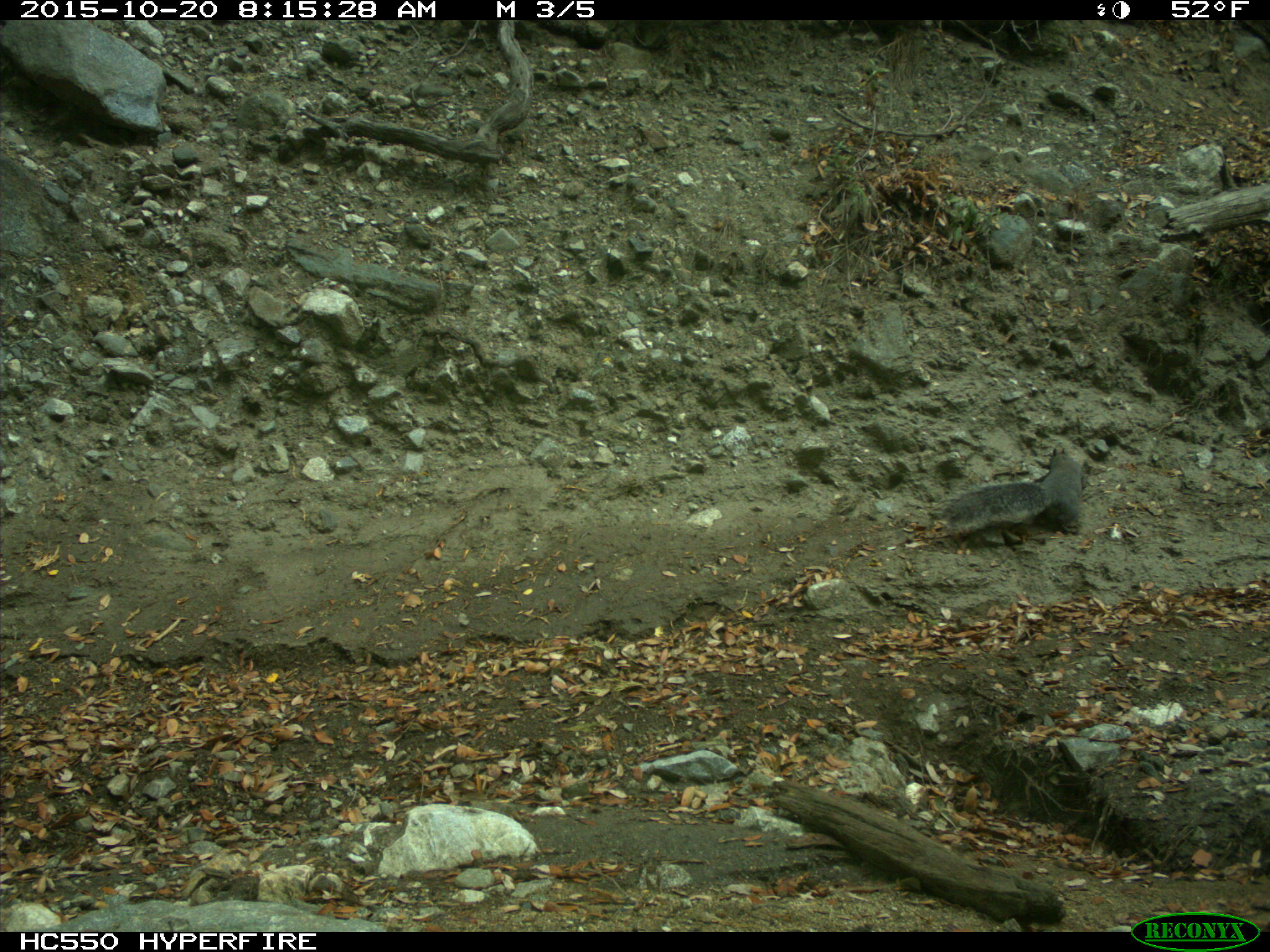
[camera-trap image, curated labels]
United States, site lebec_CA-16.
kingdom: Animalia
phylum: Chordata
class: Mammalia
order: Rodentia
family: Sciuridae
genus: Sciurus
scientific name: Sciurus carolinensis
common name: eastern gray squirrel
Sciurus carolinensis (eastern gray squirrel).